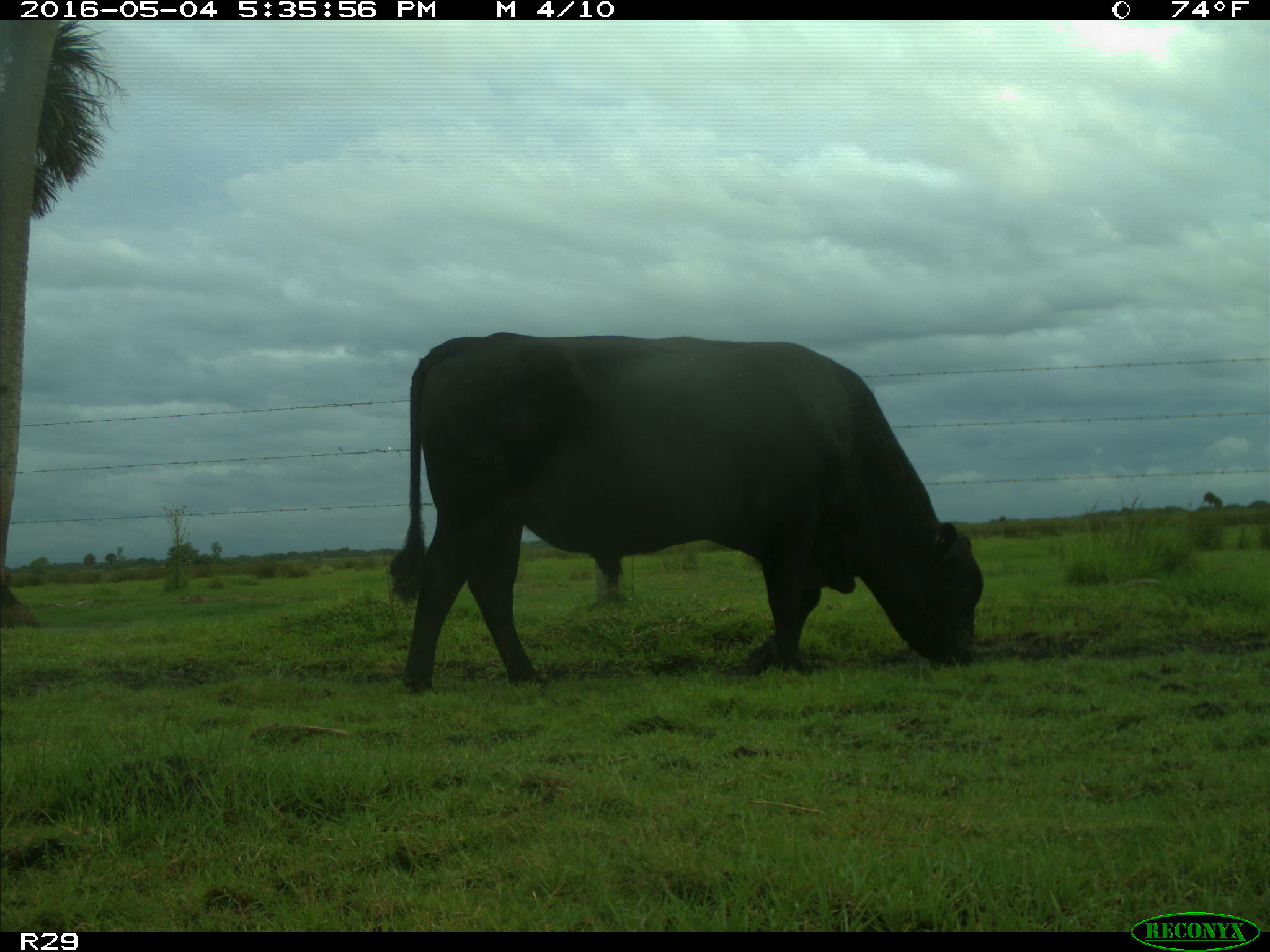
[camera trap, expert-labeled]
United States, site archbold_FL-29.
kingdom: Animalia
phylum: Chordata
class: Mammalia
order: Artiodactyla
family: Bovidae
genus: Bos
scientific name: Bos taurus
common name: domestic cow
Bos taurus (domestic cow).